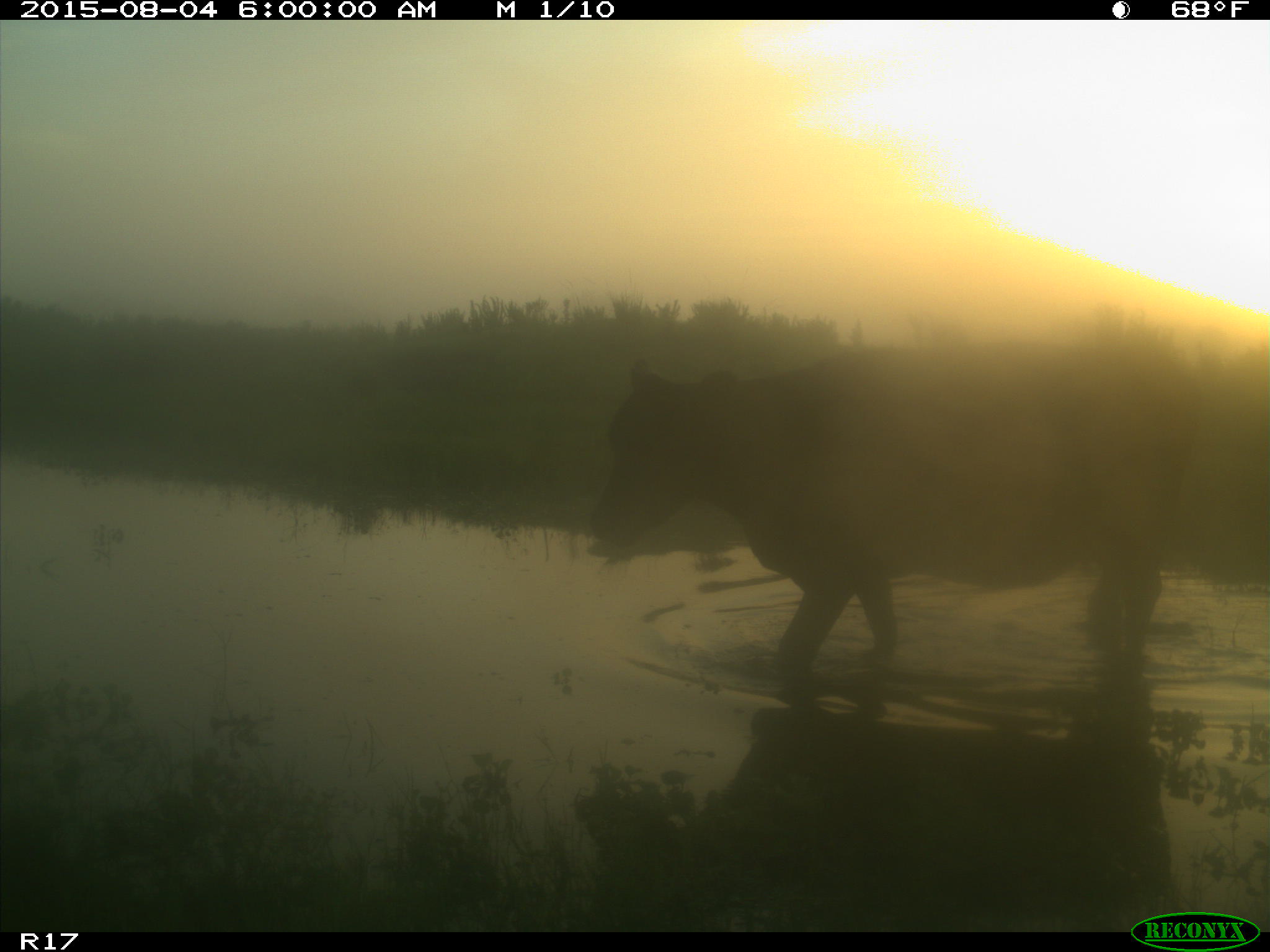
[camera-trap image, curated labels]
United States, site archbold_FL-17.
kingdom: Animalia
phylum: Chordata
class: Mammalia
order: Artiodactyla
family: Bovidae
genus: Bos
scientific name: Bos taurus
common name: domestic cow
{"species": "Bos taurus (domestic cow)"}